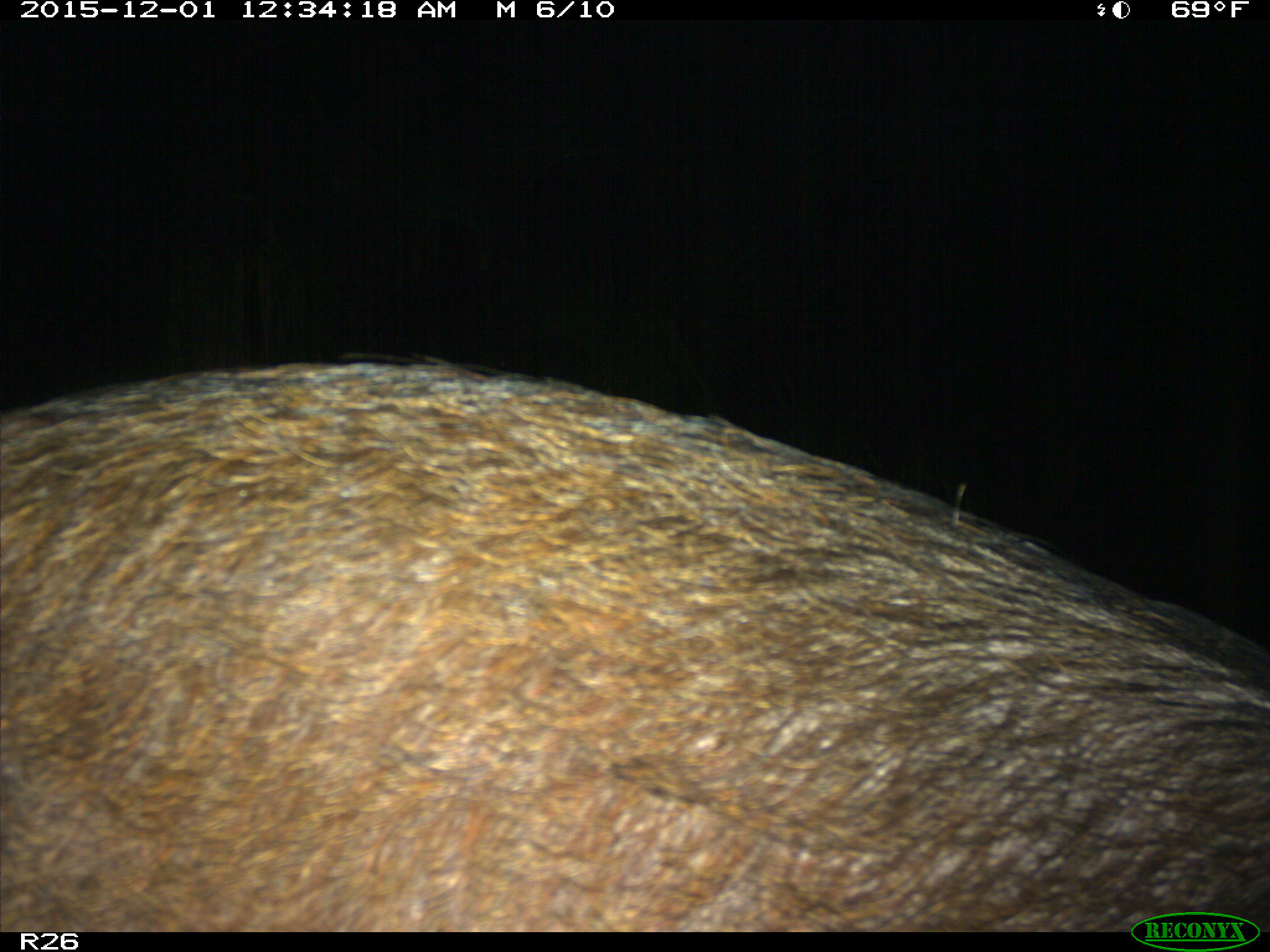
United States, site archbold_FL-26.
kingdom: Animalia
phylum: Chordata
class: Mammalia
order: Artiodactyla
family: Suidae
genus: Sus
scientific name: Sus scrofa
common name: wild boar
Sus scrofa (wild boar).